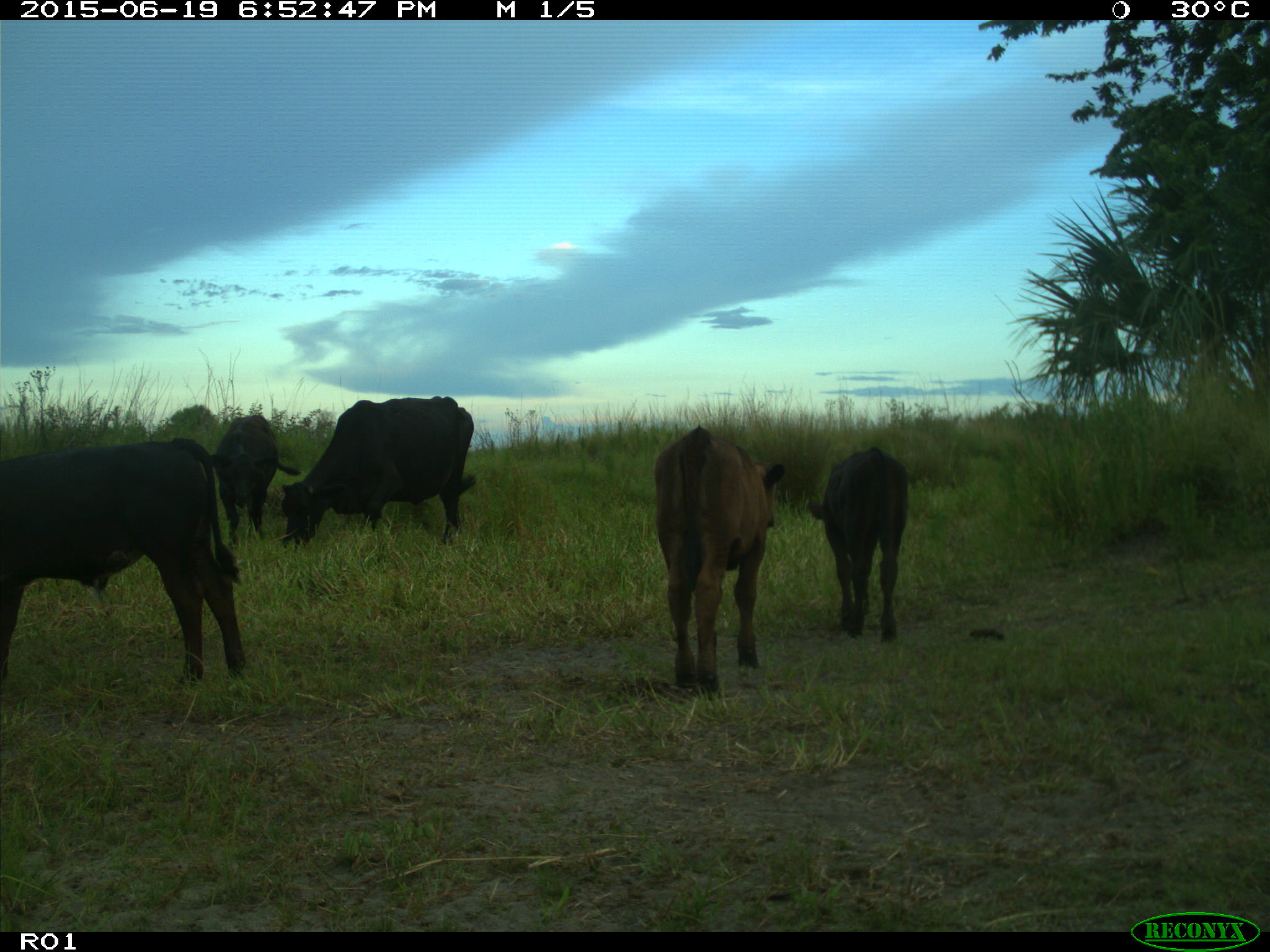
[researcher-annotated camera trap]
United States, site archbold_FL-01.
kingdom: Animalia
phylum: Chordata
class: Mammalia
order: Artiodactyla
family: Bovidae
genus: Bos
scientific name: Bos taurus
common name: domestic cow